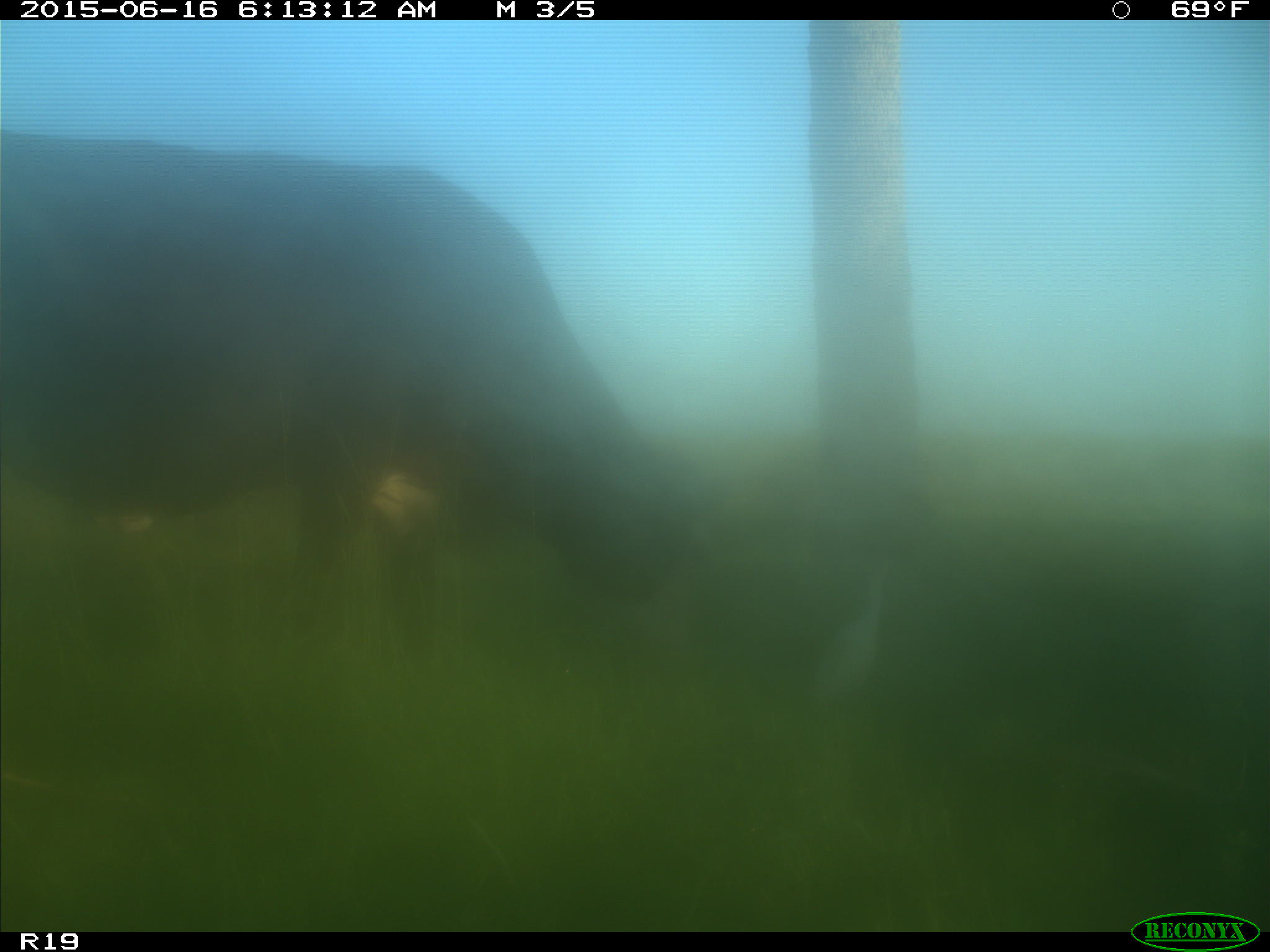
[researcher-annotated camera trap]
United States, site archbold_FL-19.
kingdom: Animalia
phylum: Chordata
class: Mammalia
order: Artiodactyla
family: Bovidae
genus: Bos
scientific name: Bos taurus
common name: domestic cow